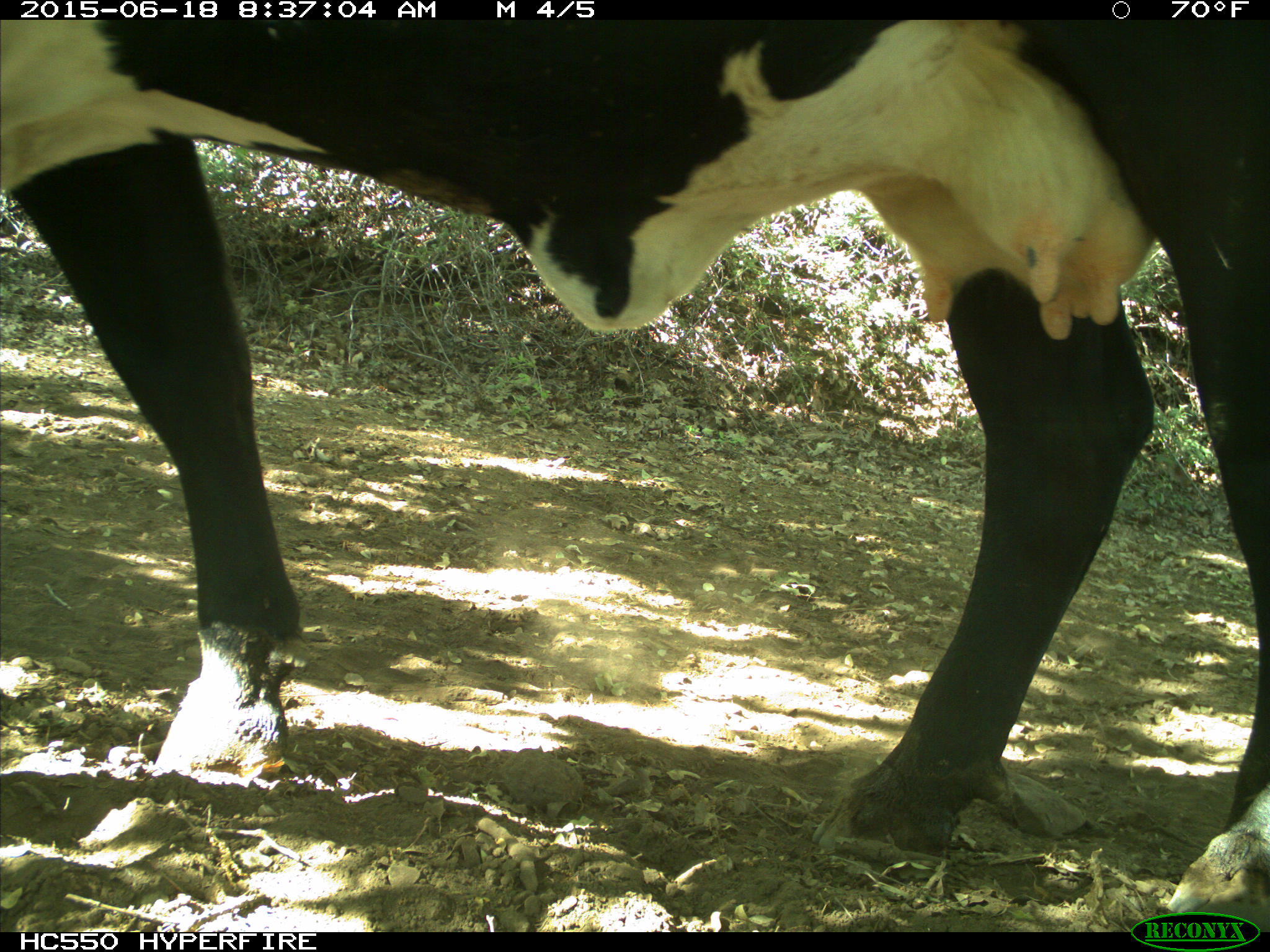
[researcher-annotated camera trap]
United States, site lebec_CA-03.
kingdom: Animalia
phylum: Chordata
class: Mammalia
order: Artiodactyla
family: Bovidae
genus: Bos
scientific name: Bos taurus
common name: domestic cow